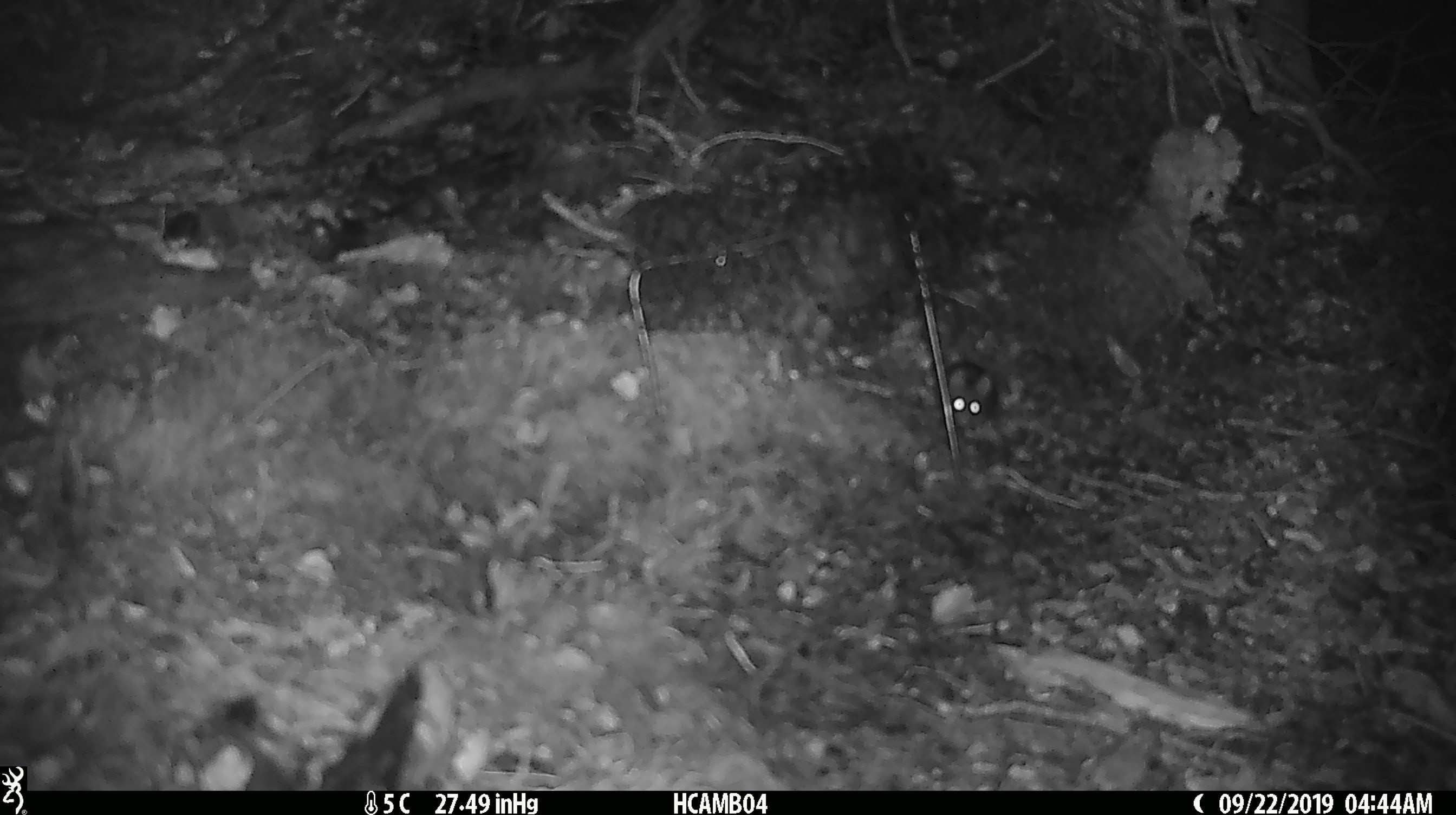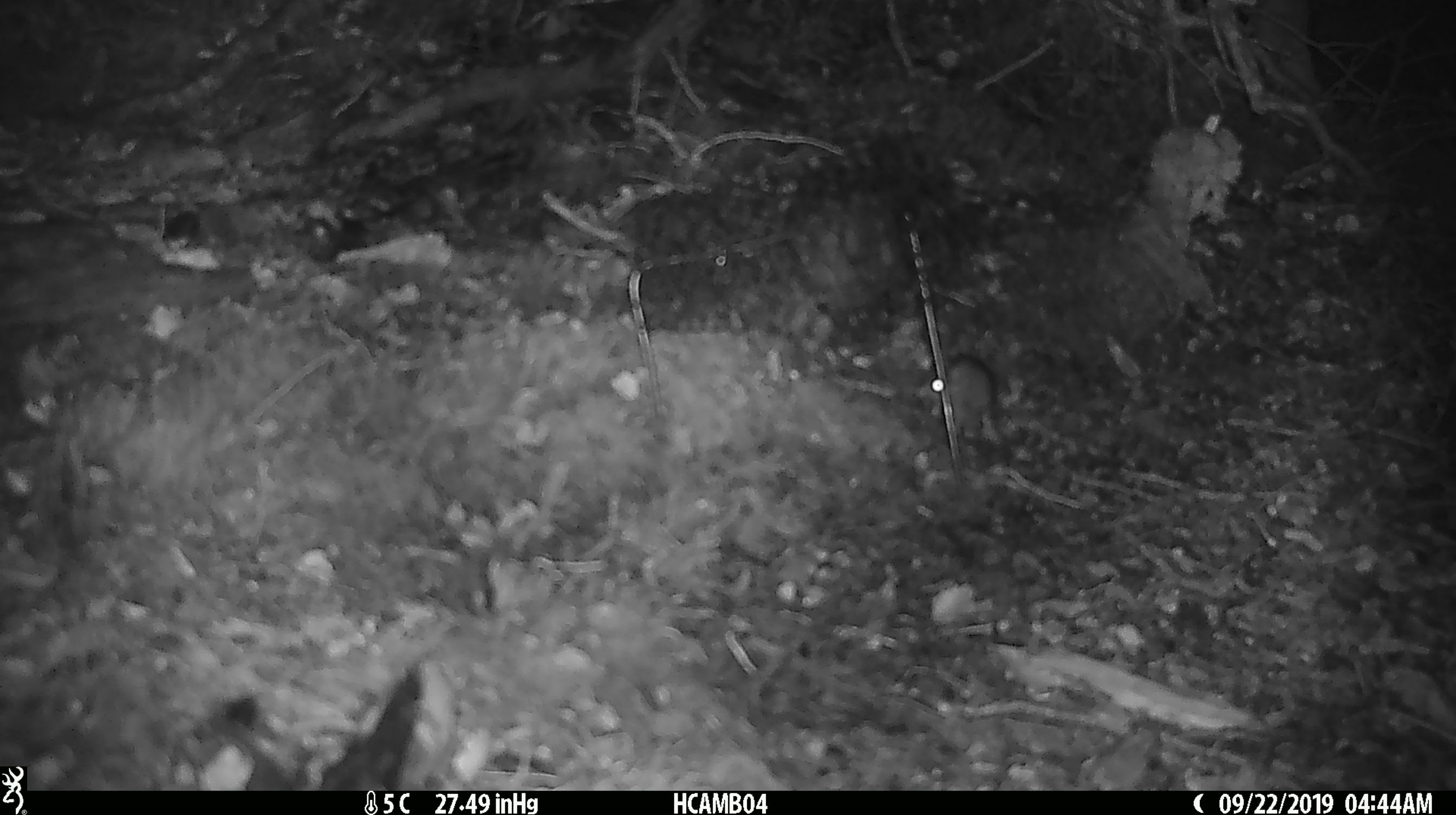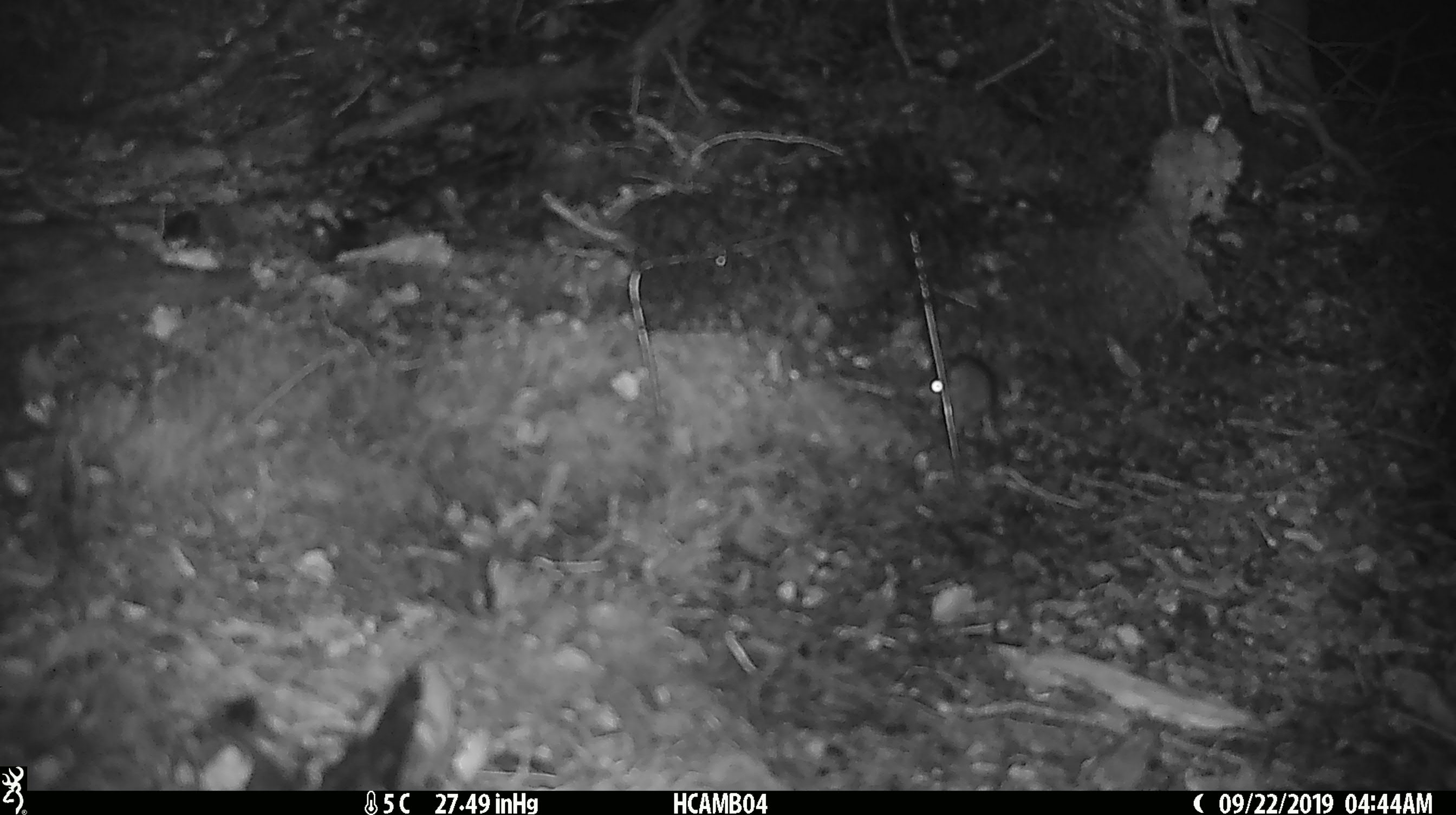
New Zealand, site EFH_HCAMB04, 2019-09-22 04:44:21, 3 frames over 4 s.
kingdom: Animalia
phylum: Chordata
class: Mammalia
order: Rodentia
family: Muridae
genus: Mus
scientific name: Mus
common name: mouse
Mouse (Mus).